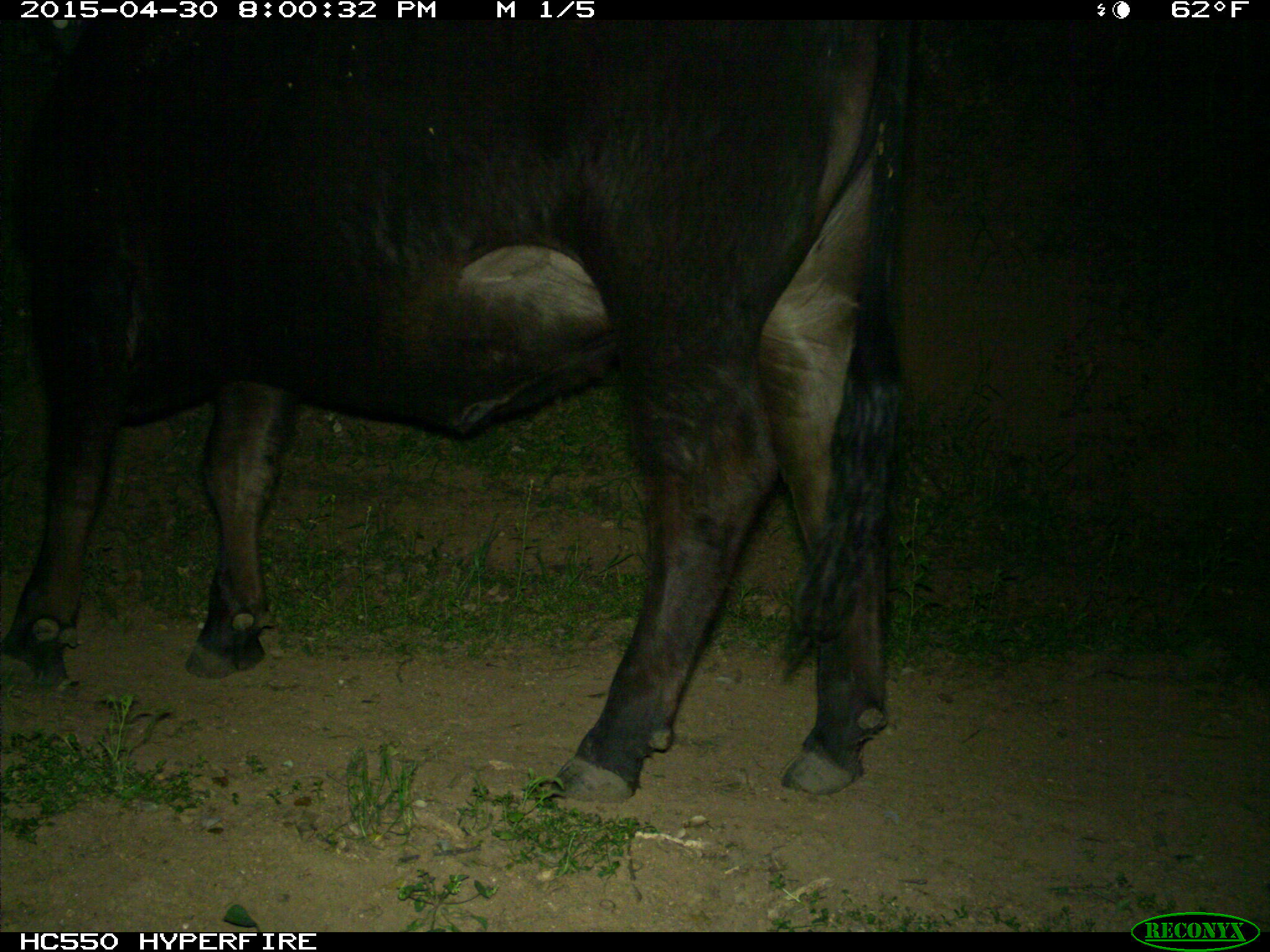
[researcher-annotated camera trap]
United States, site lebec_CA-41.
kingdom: Animalia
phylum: Chordata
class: Mammalia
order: Artiodactyla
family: Bovidae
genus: Bos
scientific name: Bos taurus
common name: domestic cow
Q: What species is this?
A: Bos taurus (domestic cow).